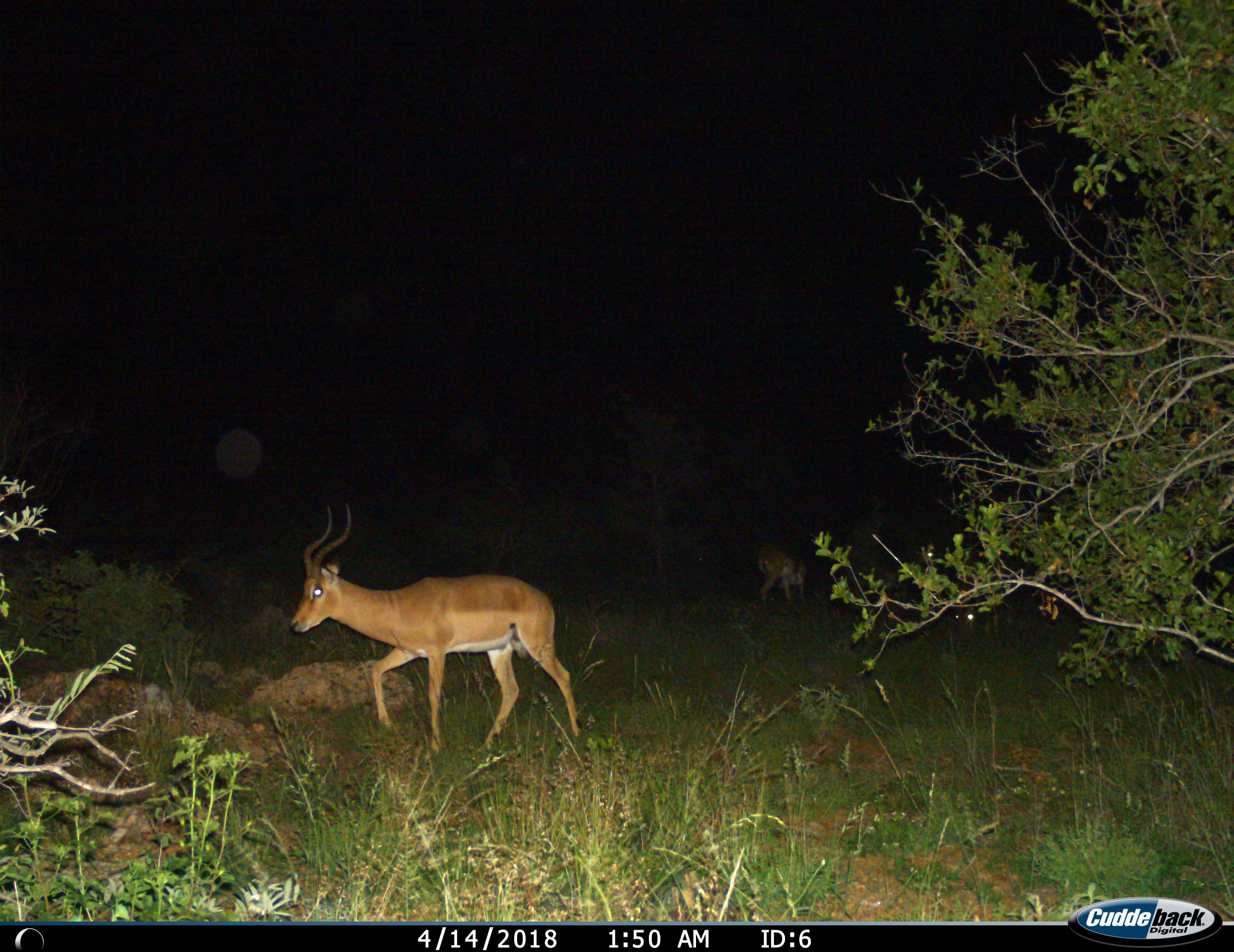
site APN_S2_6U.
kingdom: Animalia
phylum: Chordata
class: Mammalia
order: Artiodactyla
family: Bovidae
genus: Aepyceros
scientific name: Aepyceros melampus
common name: impala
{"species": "impala (Aepyceros melampus)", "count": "2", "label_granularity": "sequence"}